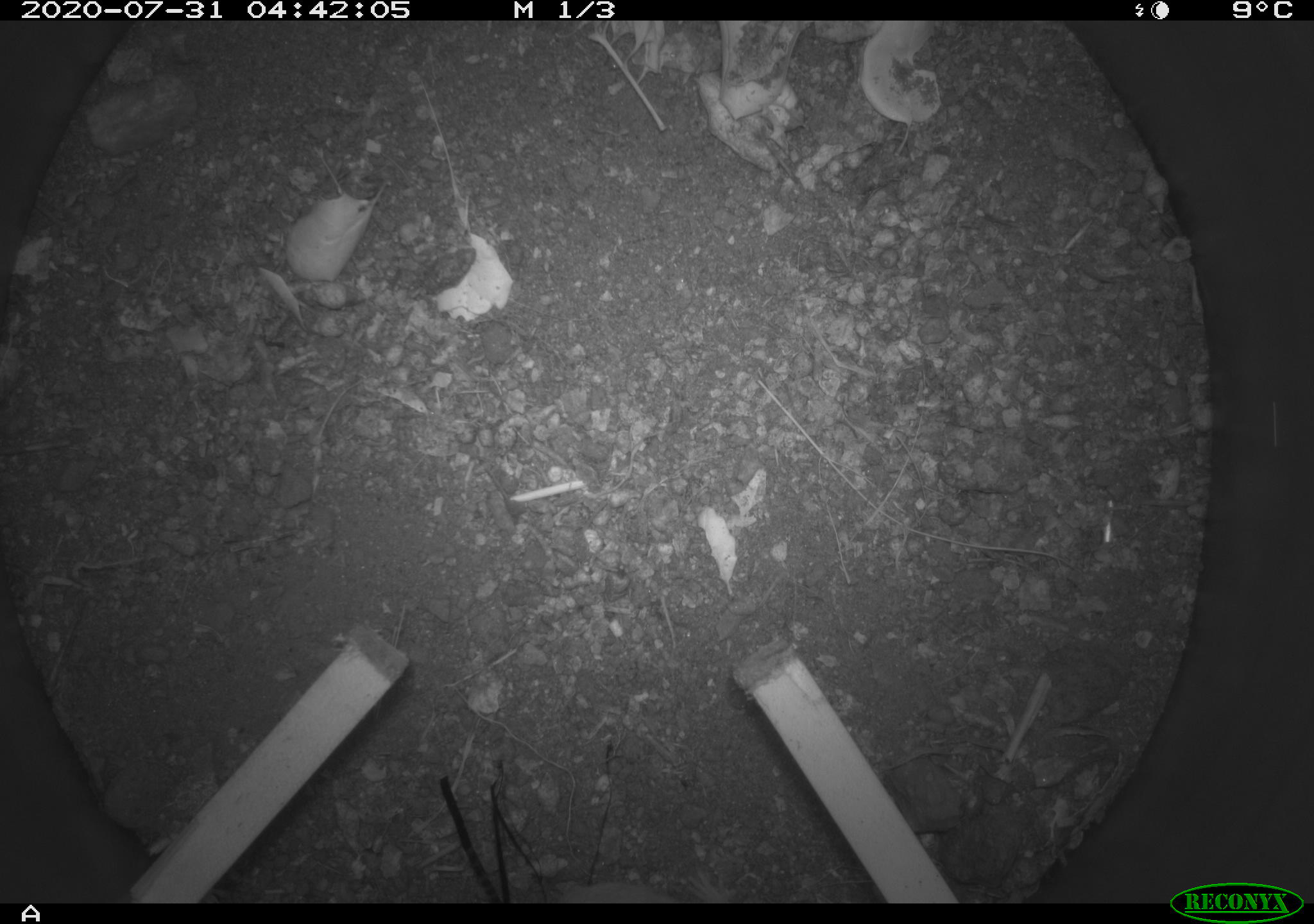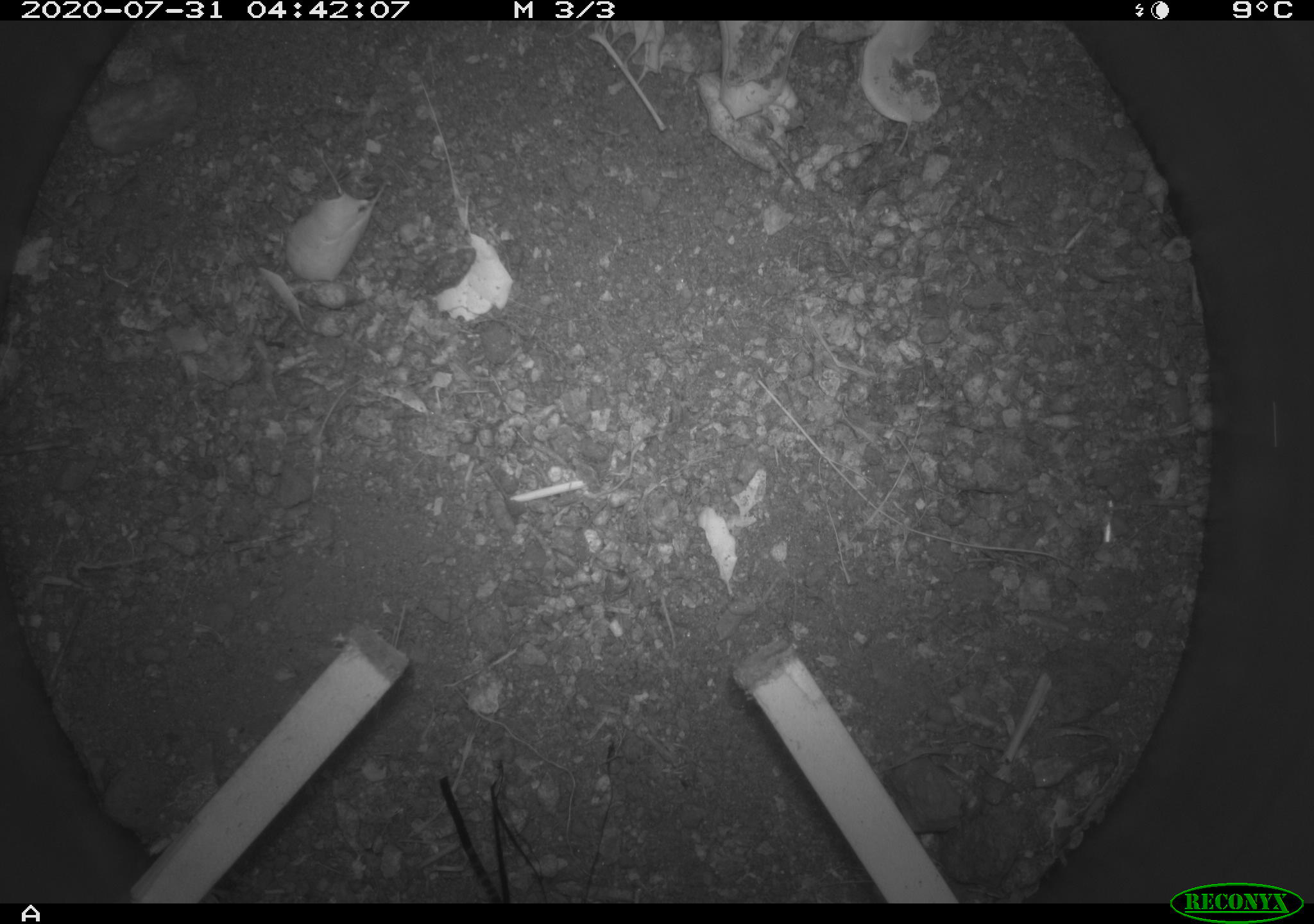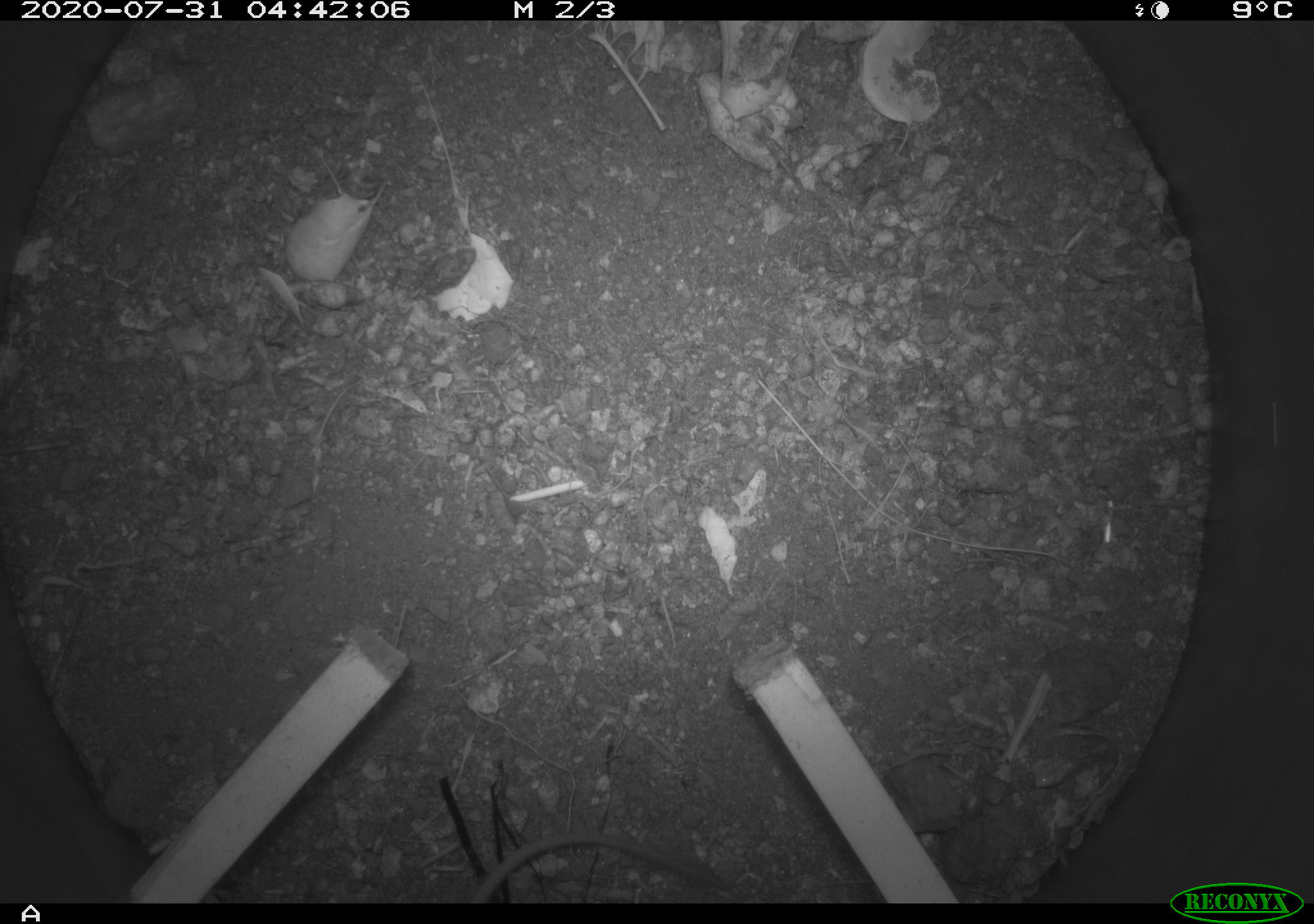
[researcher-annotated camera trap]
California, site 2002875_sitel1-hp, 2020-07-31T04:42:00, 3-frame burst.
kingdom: Animalia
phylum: Chordata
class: Mammalia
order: Rodentia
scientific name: Rodentia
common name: rodent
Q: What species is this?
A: Rodent (Rodentia).